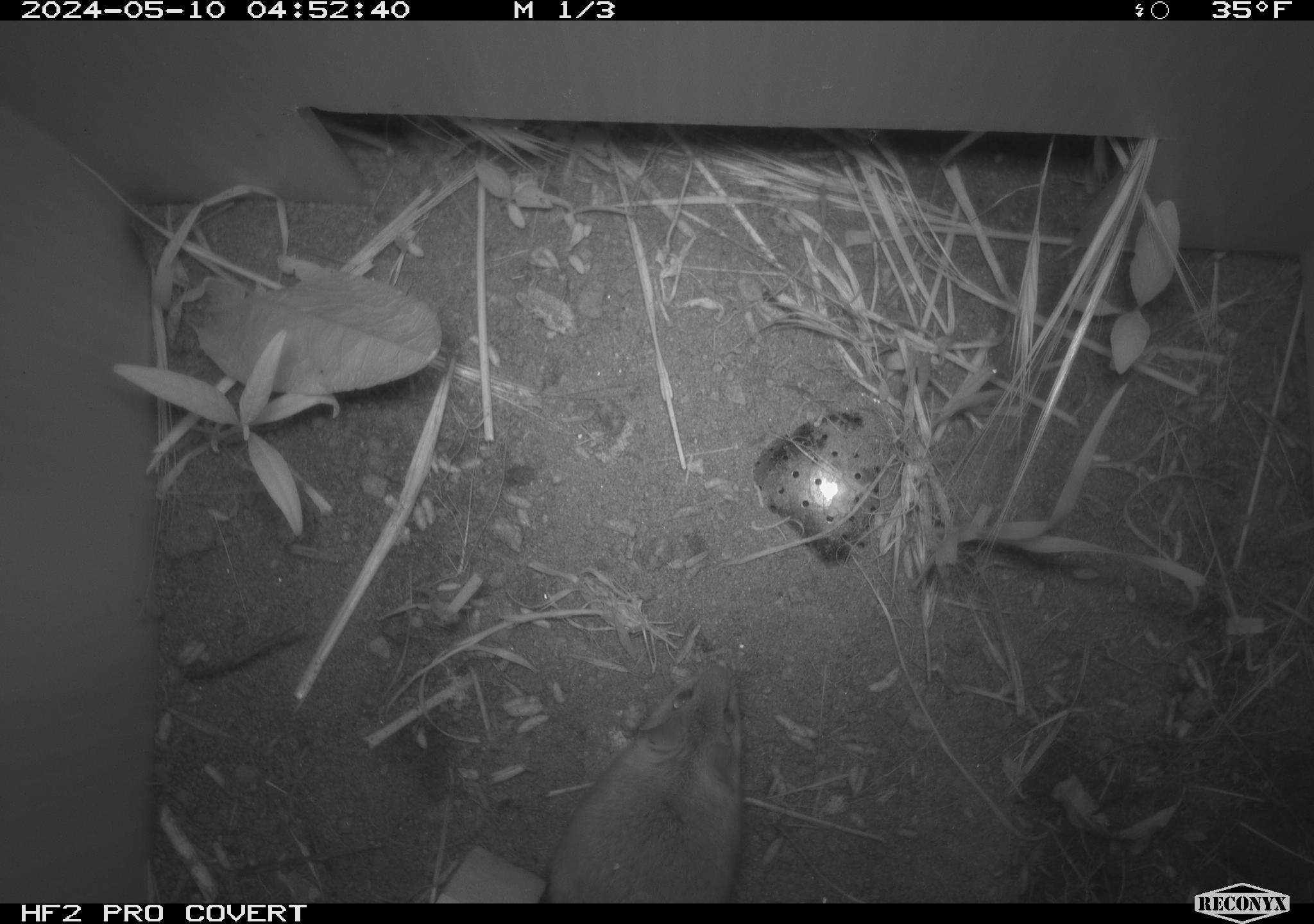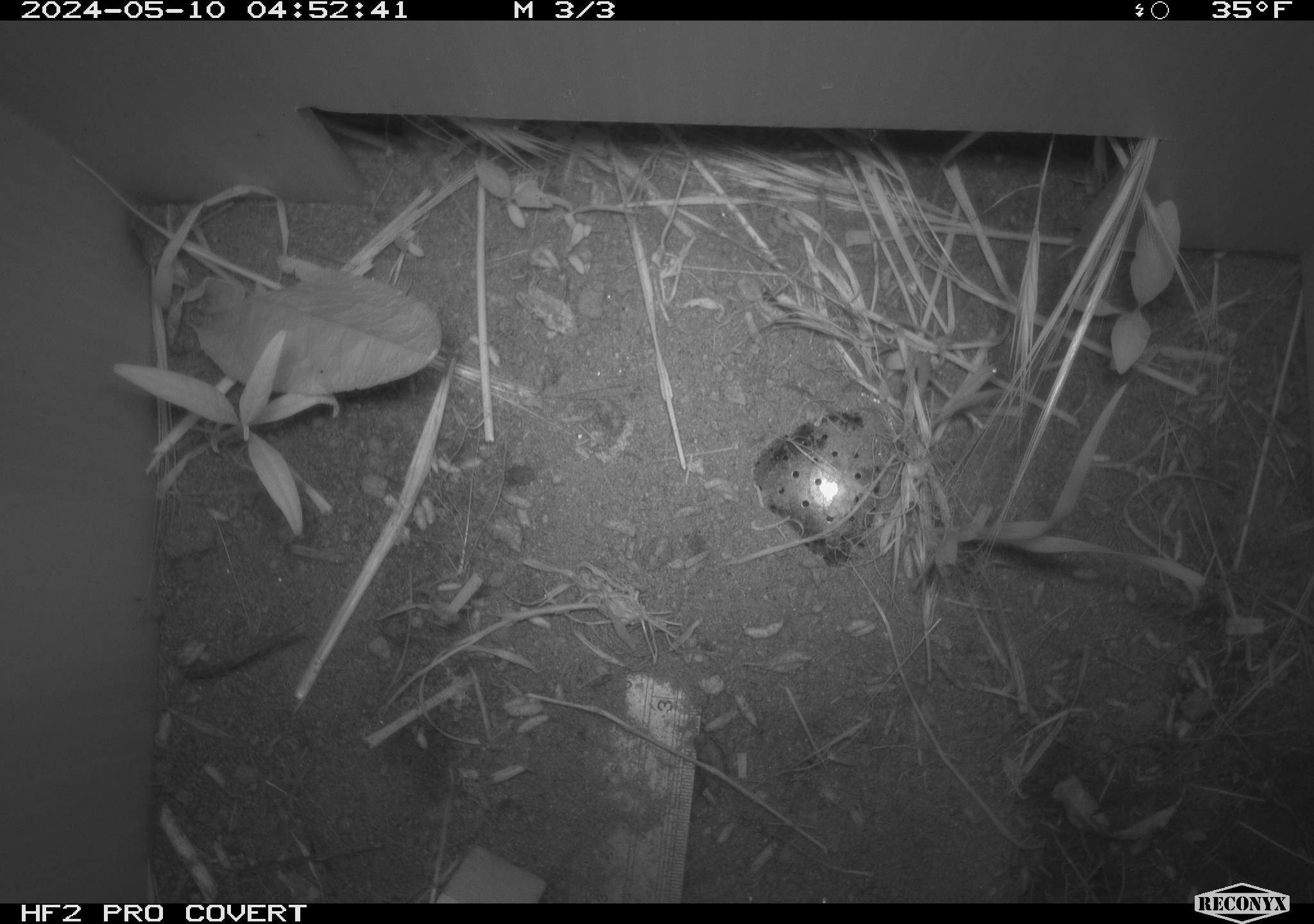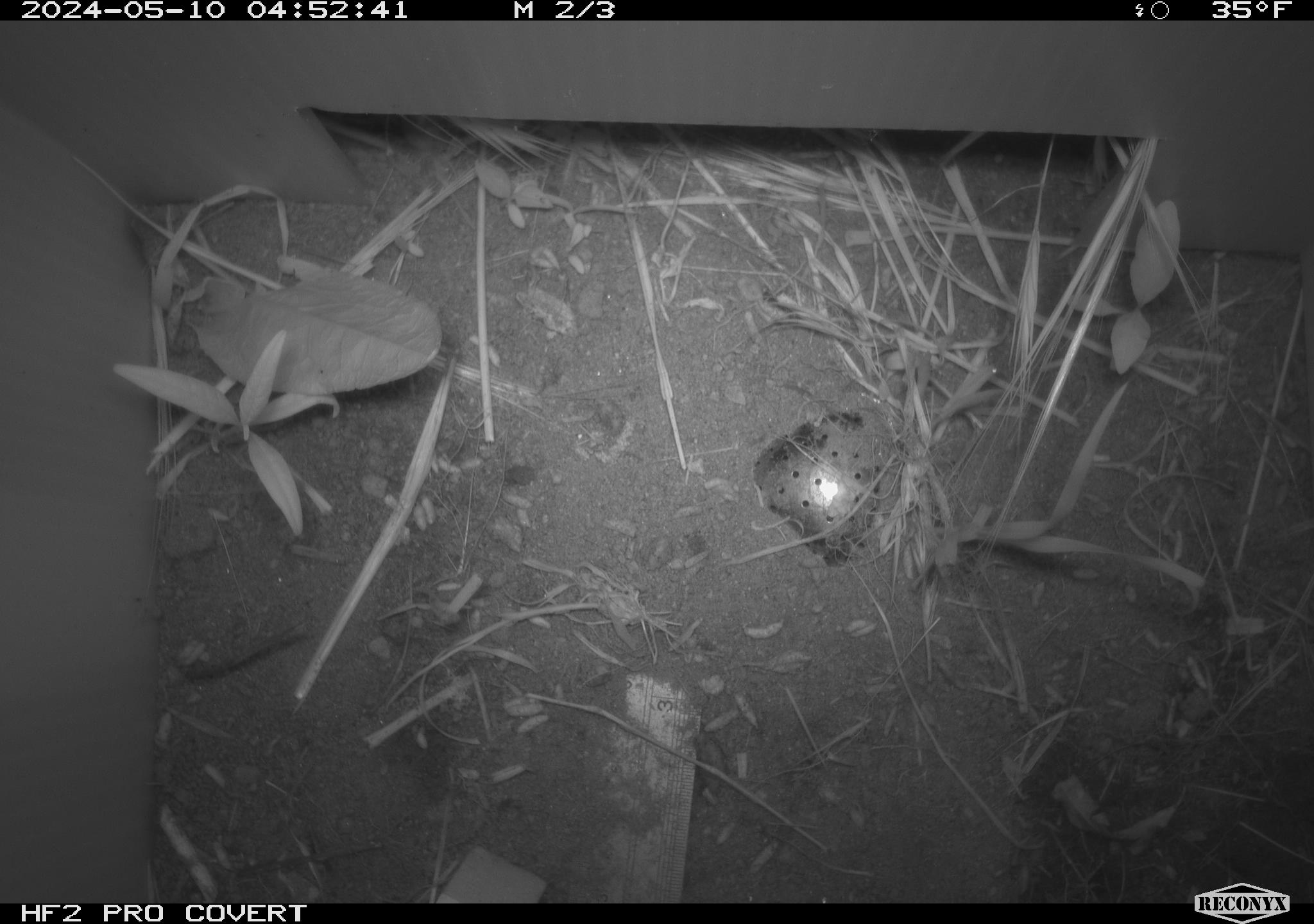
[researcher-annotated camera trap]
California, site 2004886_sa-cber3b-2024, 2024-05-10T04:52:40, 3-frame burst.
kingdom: Animalia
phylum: Chordata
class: Mammalia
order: Rodentia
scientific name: Rodentia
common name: mouse species